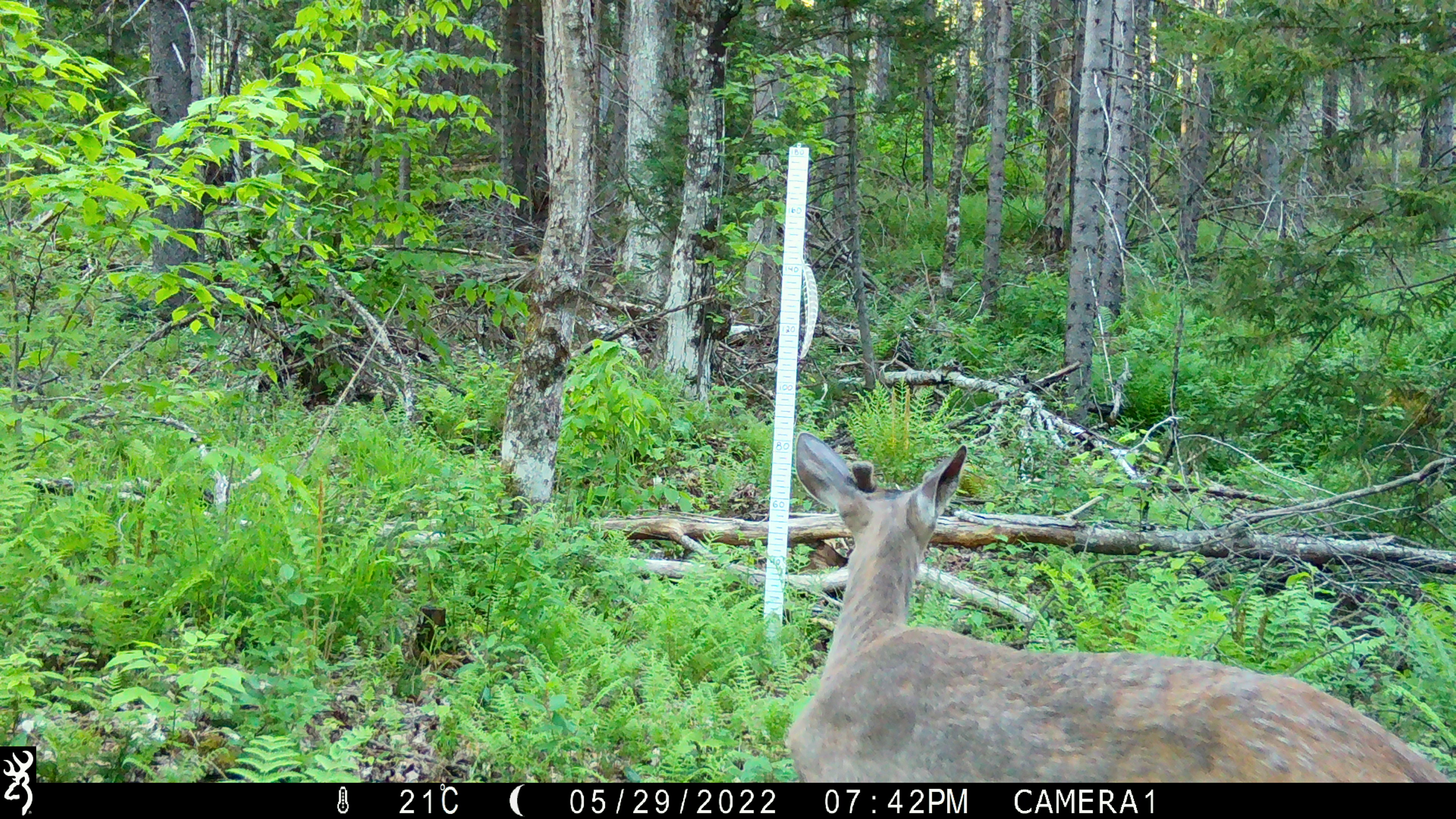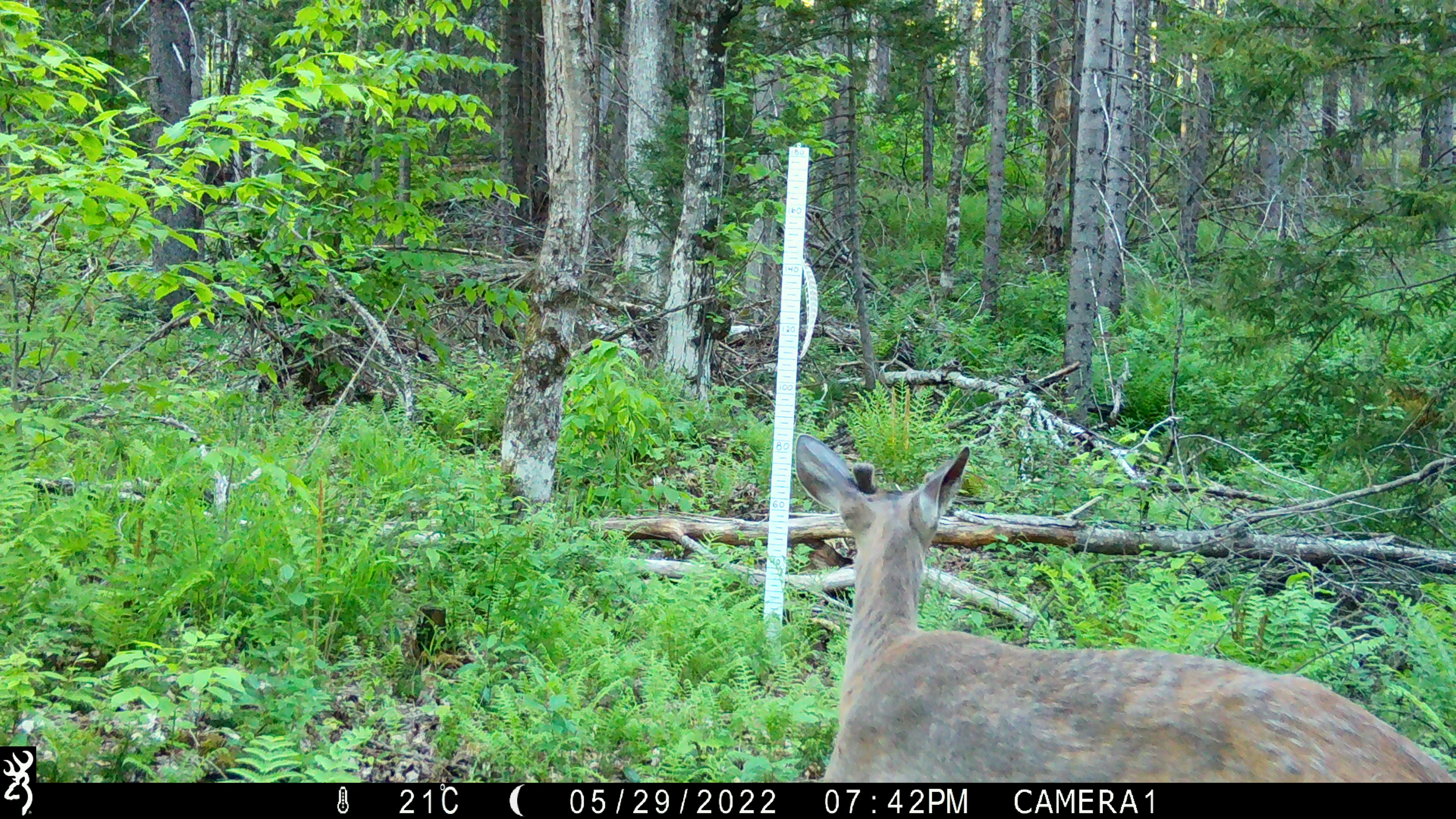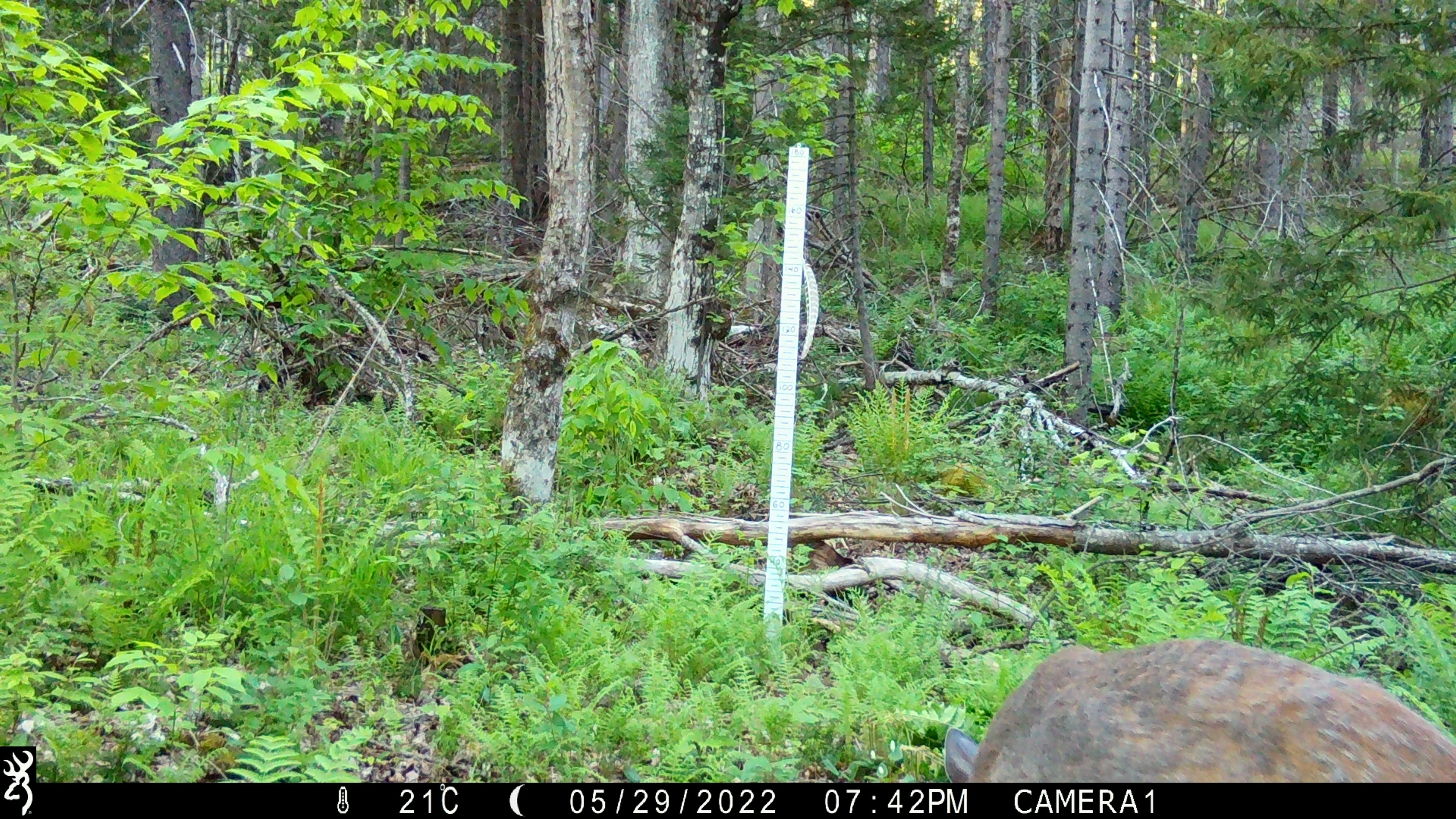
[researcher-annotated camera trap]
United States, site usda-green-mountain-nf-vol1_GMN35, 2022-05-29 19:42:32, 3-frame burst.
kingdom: Animalia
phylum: Chordata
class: Mammalia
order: Artiodactyla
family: Cervidae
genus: Odocoileus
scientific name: Odocoileus virginianus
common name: white-tailed deer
White-tailed deer (Odocoileus virginianus).